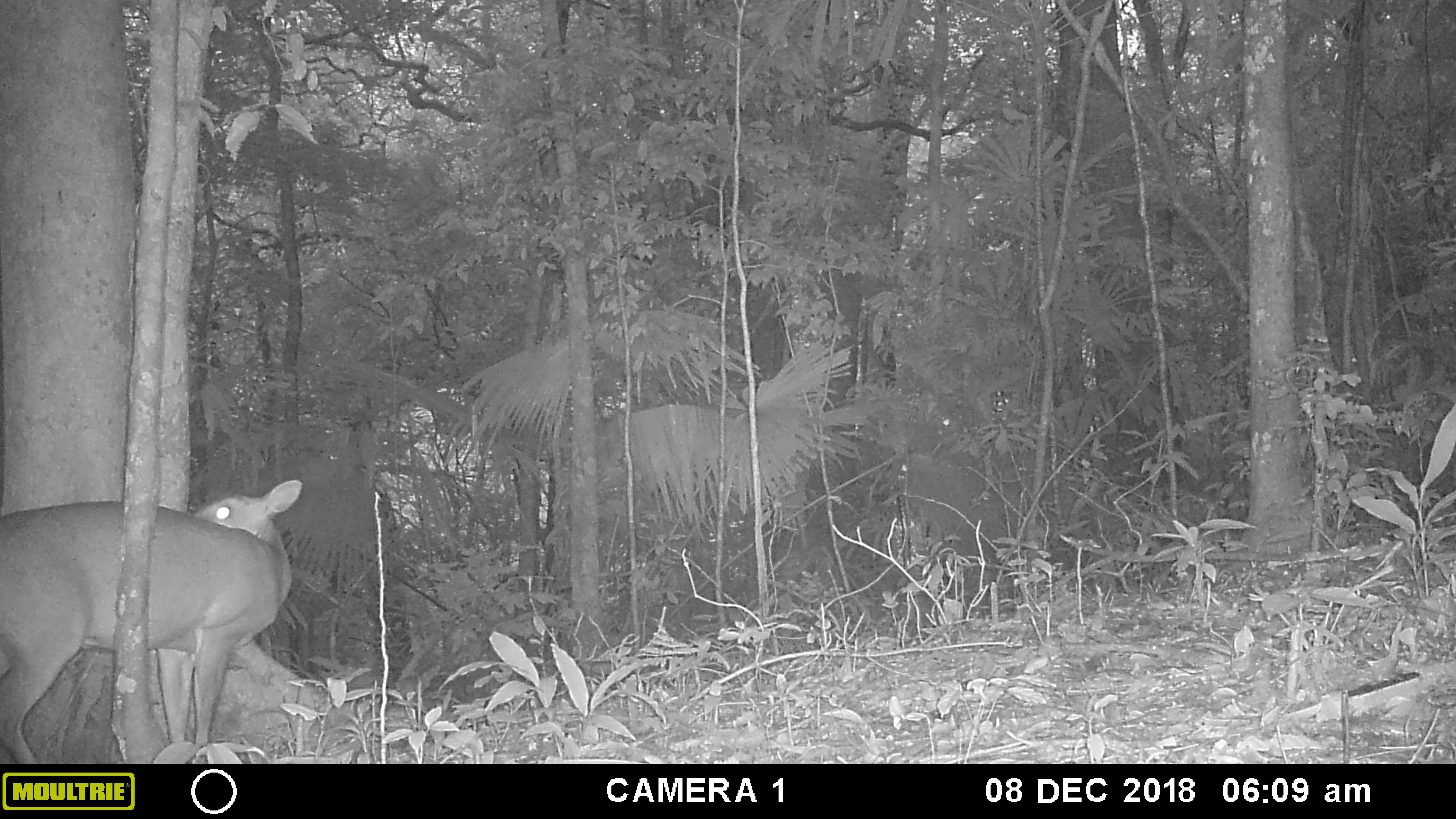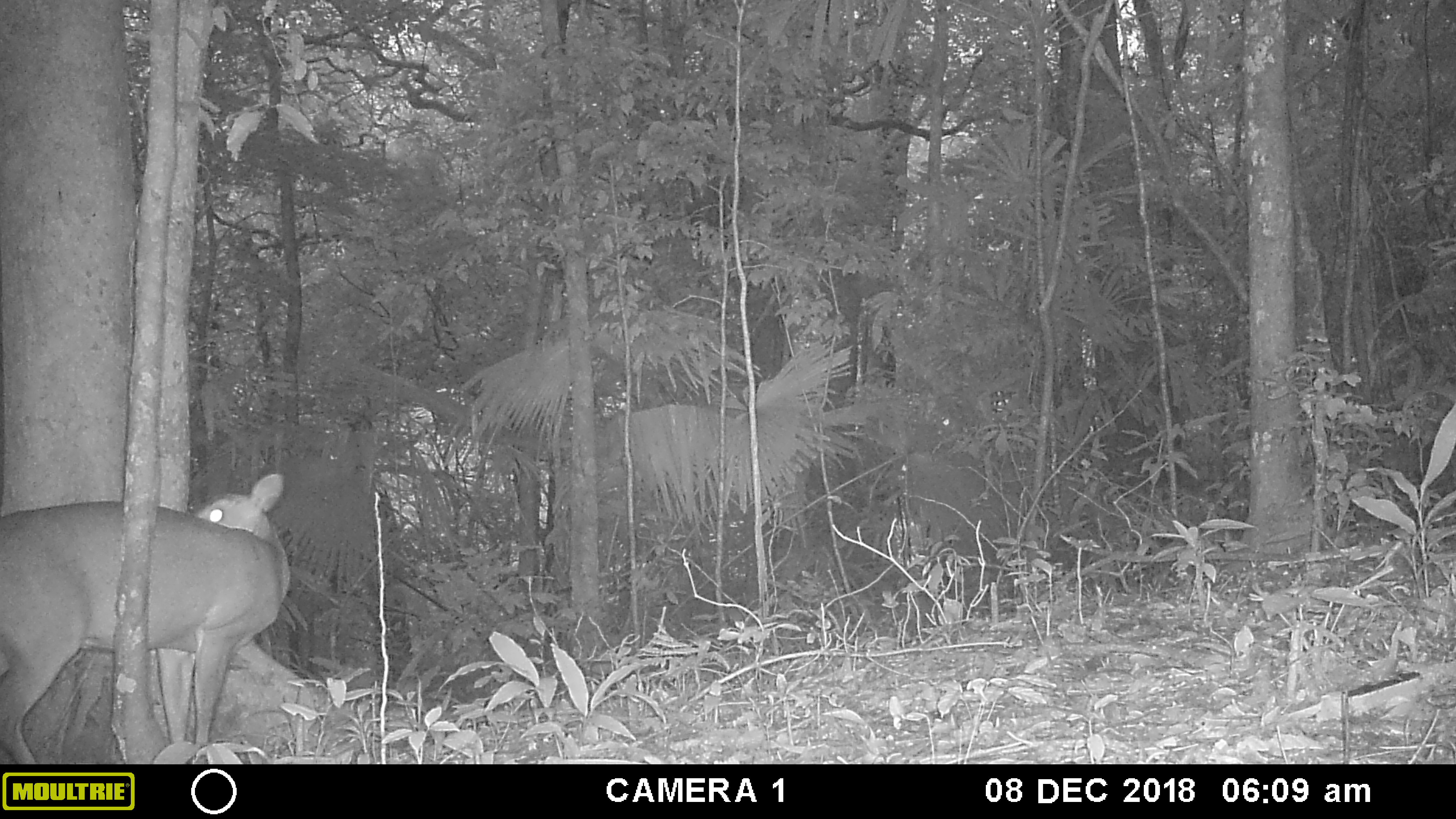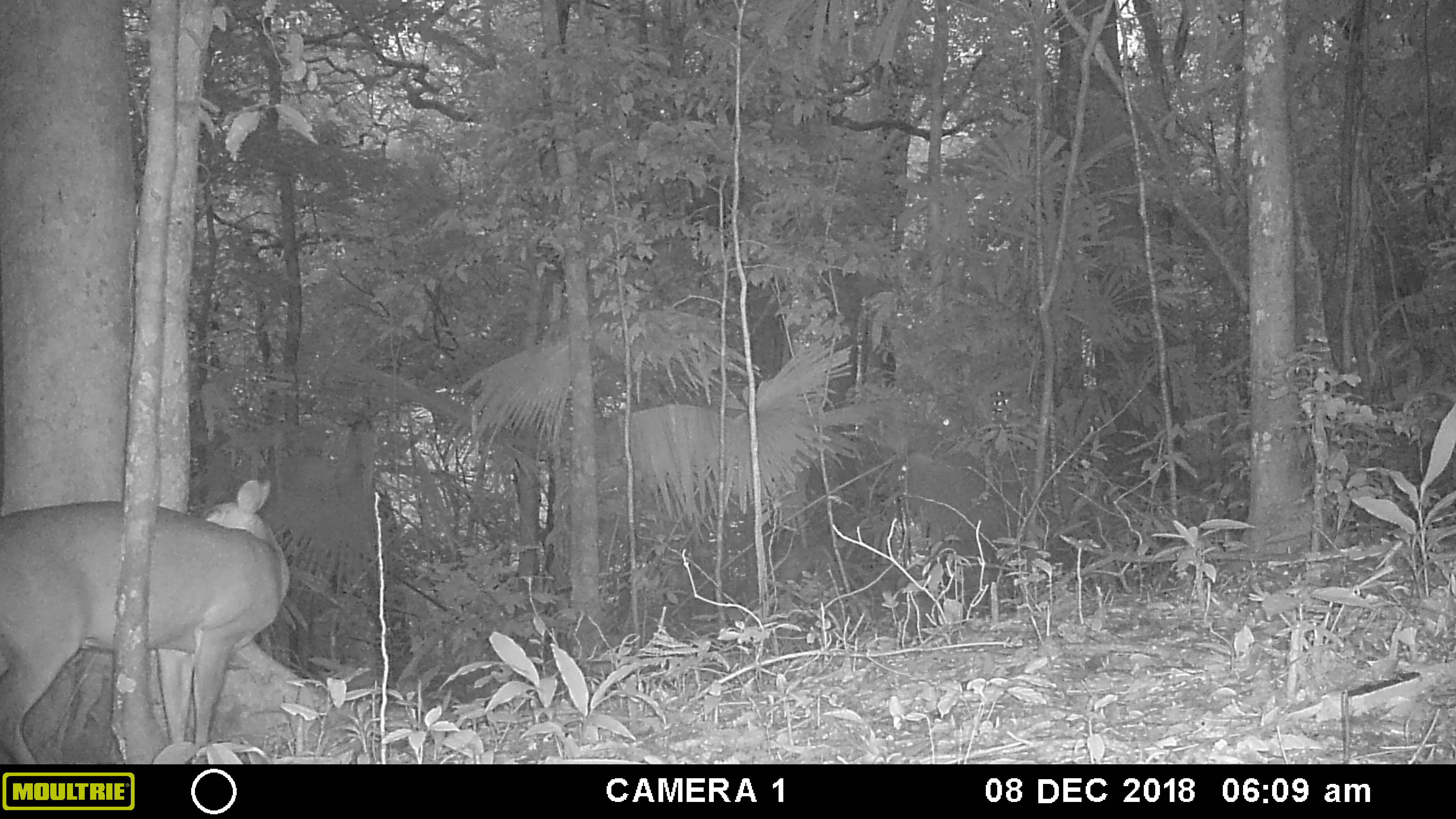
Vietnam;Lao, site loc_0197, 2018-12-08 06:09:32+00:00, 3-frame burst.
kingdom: Animalia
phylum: Chordata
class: Mammalia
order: Artiodactyla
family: Cervidae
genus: Muntiacus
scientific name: Muntiacus vuquangensis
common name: large-antlered muntjac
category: large antlered muntjac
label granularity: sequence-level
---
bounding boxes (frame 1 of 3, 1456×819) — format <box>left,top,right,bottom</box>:
large antlered muntjac: <box>0,479,303,763</box>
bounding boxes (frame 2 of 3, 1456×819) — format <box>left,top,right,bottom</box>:
large antlered muntjac: <box>0,473,287,765</box>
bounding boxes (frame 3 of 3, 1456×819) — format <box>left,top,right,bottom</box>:
large antlered muntjac: <box>0,480,290,764</box>